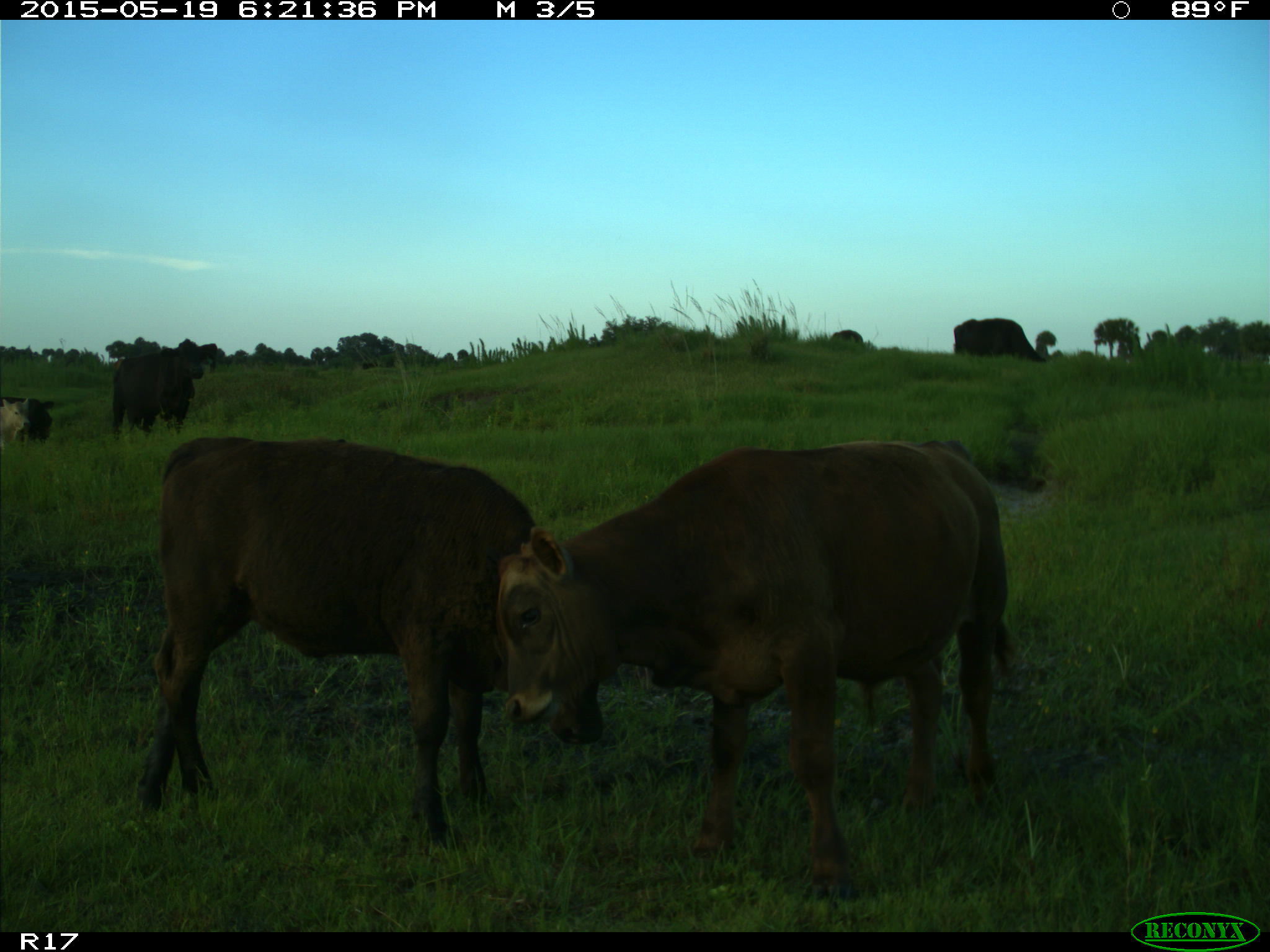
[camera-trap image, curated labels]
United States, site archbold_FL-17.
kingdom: Animalia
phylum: Chordata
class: Mammalia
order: Artiodactyla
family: Bovidae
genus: Bos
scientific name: Bos taurus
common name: domestic cow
Bos taurus (domestic cow).